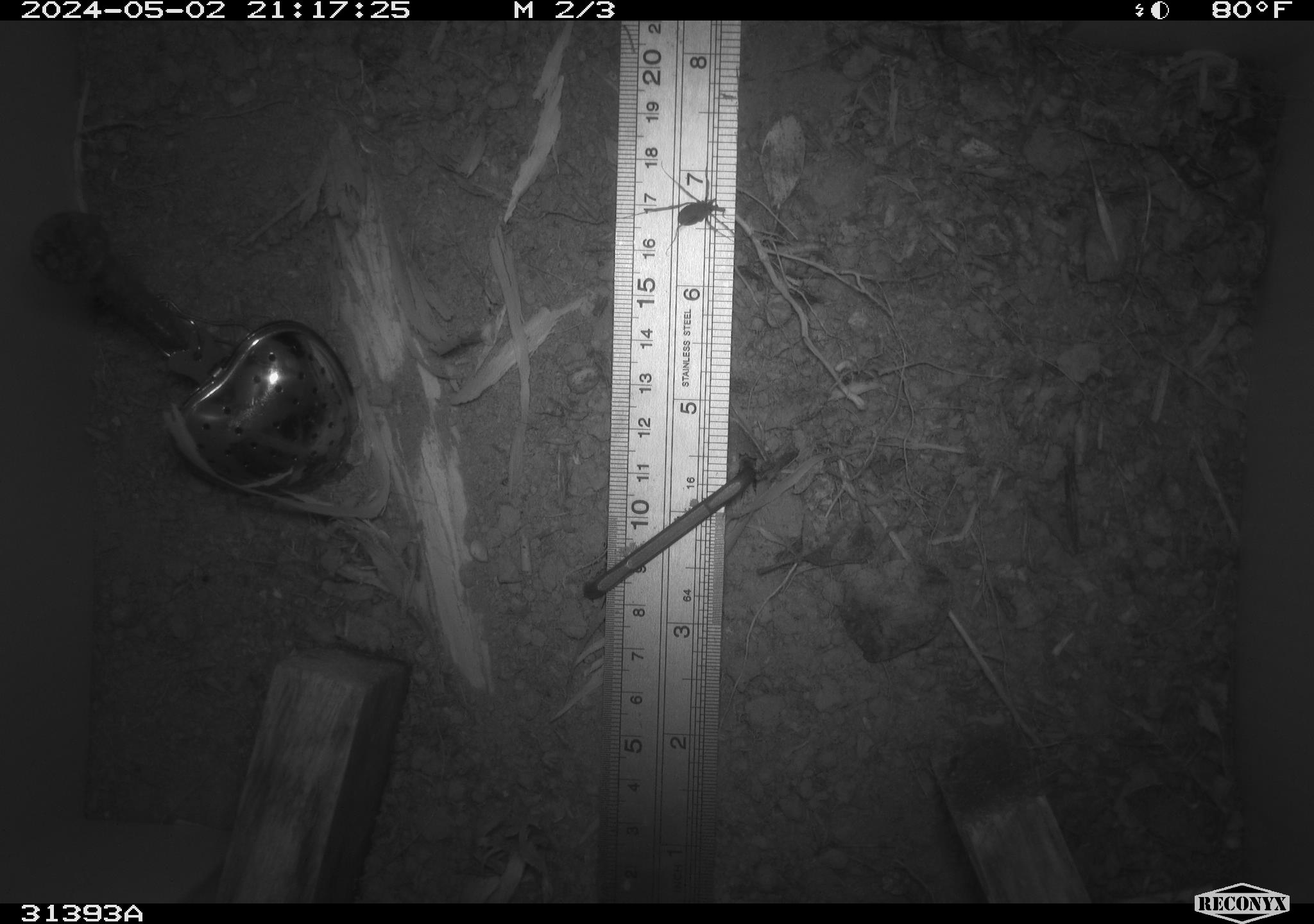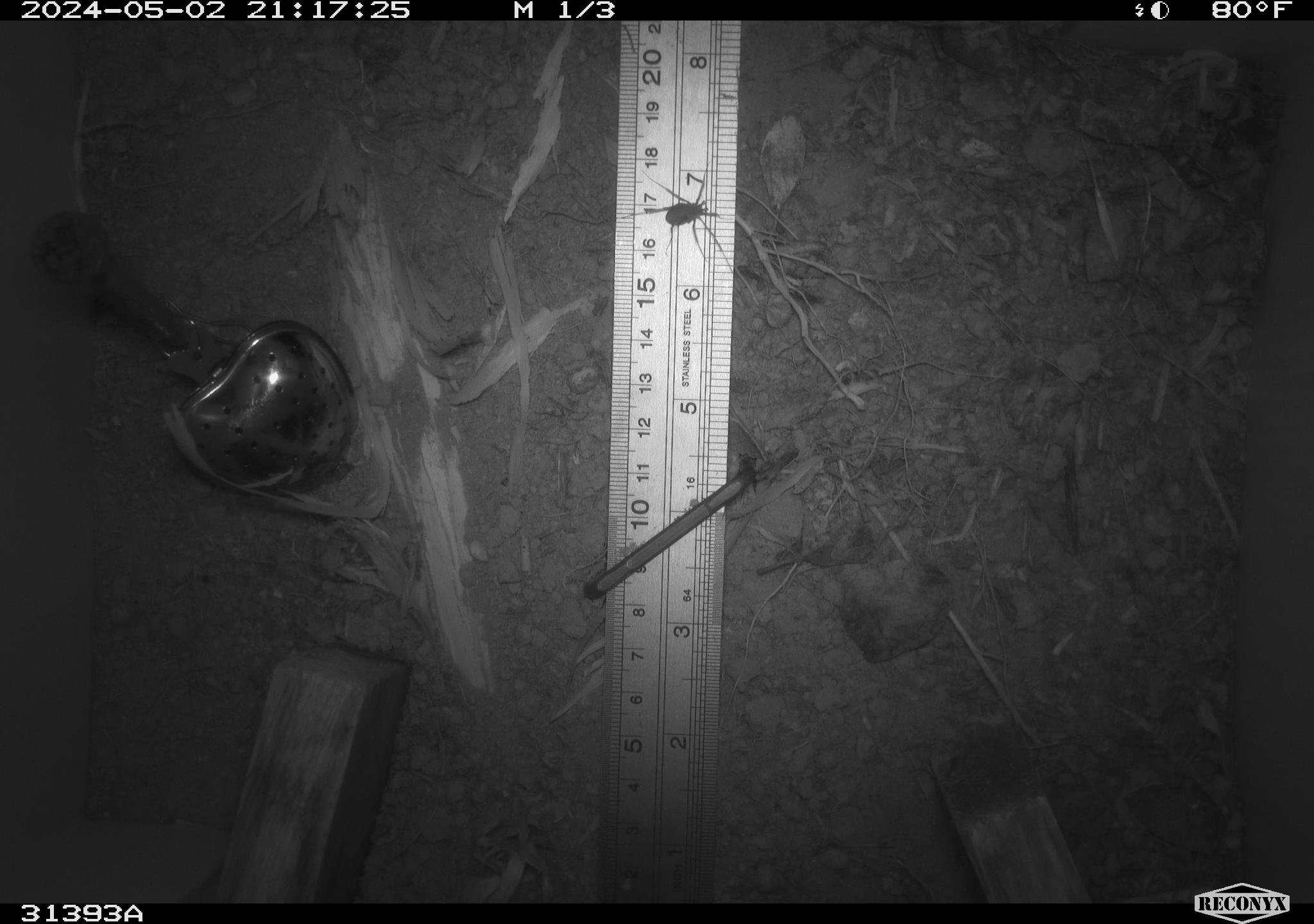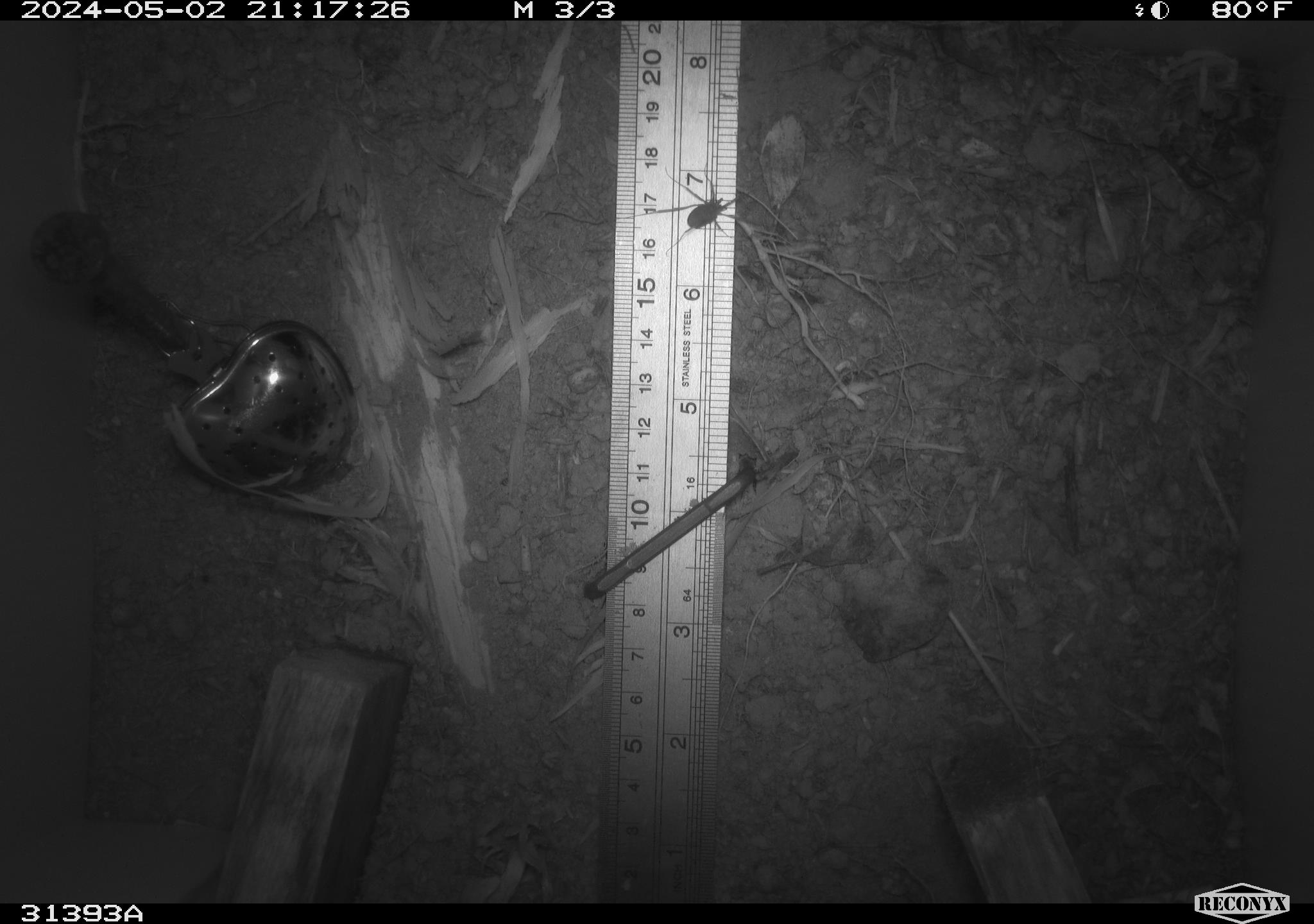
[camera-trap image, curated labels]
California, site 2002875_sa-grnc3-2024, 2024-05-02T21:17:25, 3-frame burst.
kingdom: Animalia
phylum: Arthropoda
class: Insecta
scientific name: Insecta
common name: insect